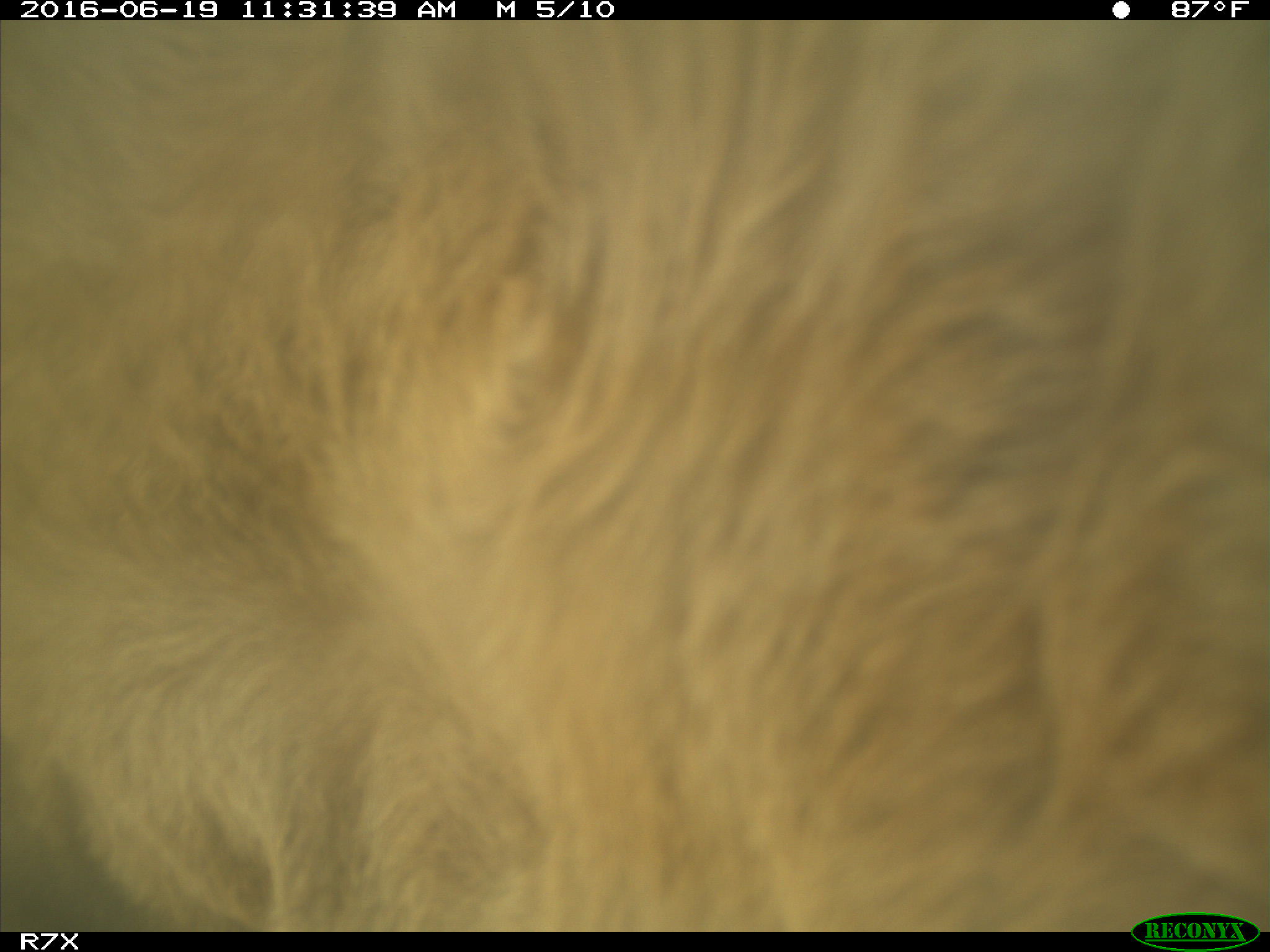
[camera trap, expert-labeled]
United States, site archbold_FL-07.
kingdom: Animalia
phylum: Chordata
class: Mammalia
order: Artiodactyla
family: Bovidae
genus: Bos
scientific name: Bos taurus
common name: domestic cow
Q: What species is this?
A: Bos taurus (domestic cow).